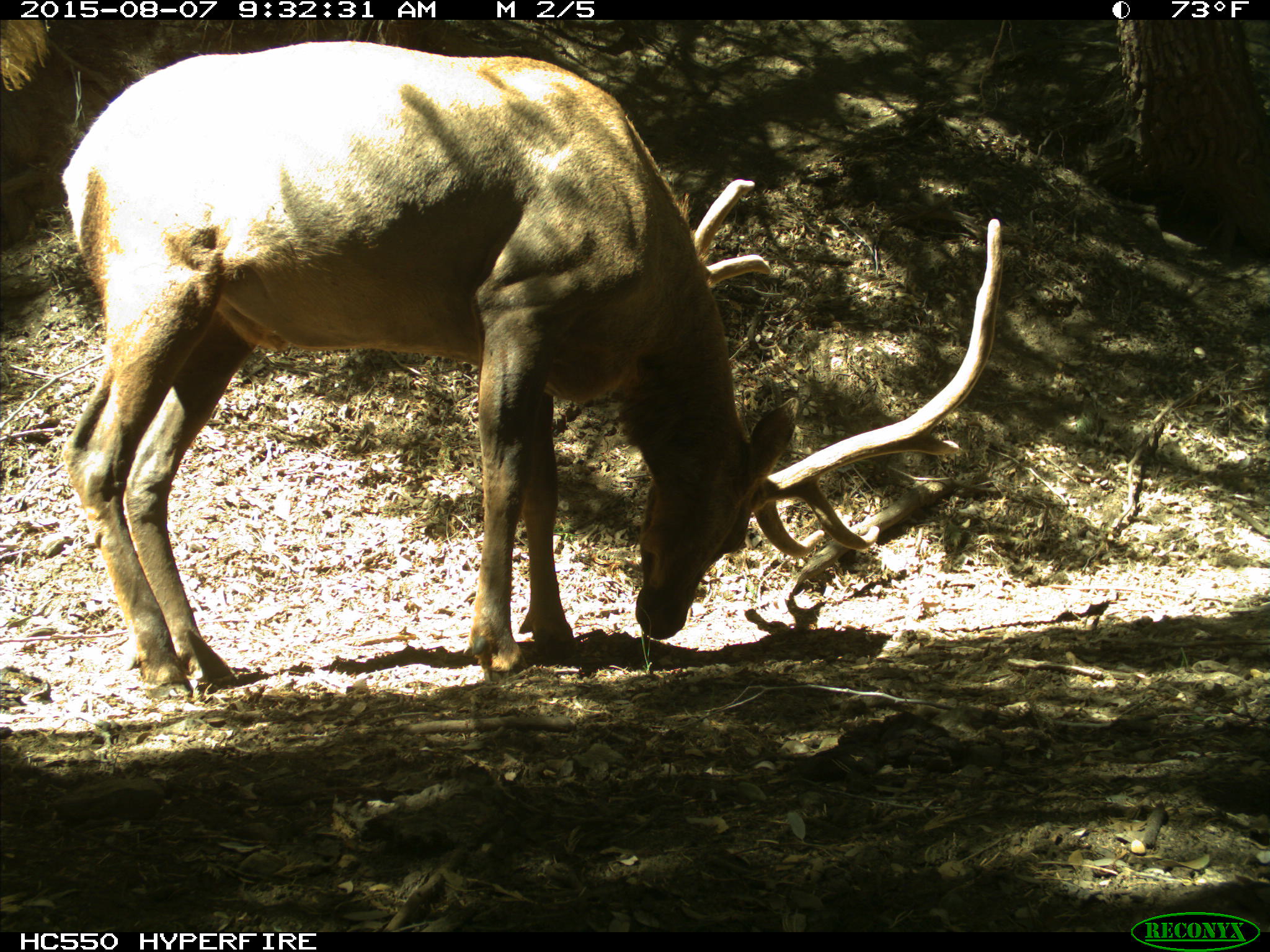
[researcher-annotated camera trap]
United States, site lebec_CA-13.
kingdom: Animalia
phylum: Chordata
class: Mammalia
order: Artiodactyla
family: Cervidae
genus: Cervus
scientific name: Cervus canadensis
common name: elk